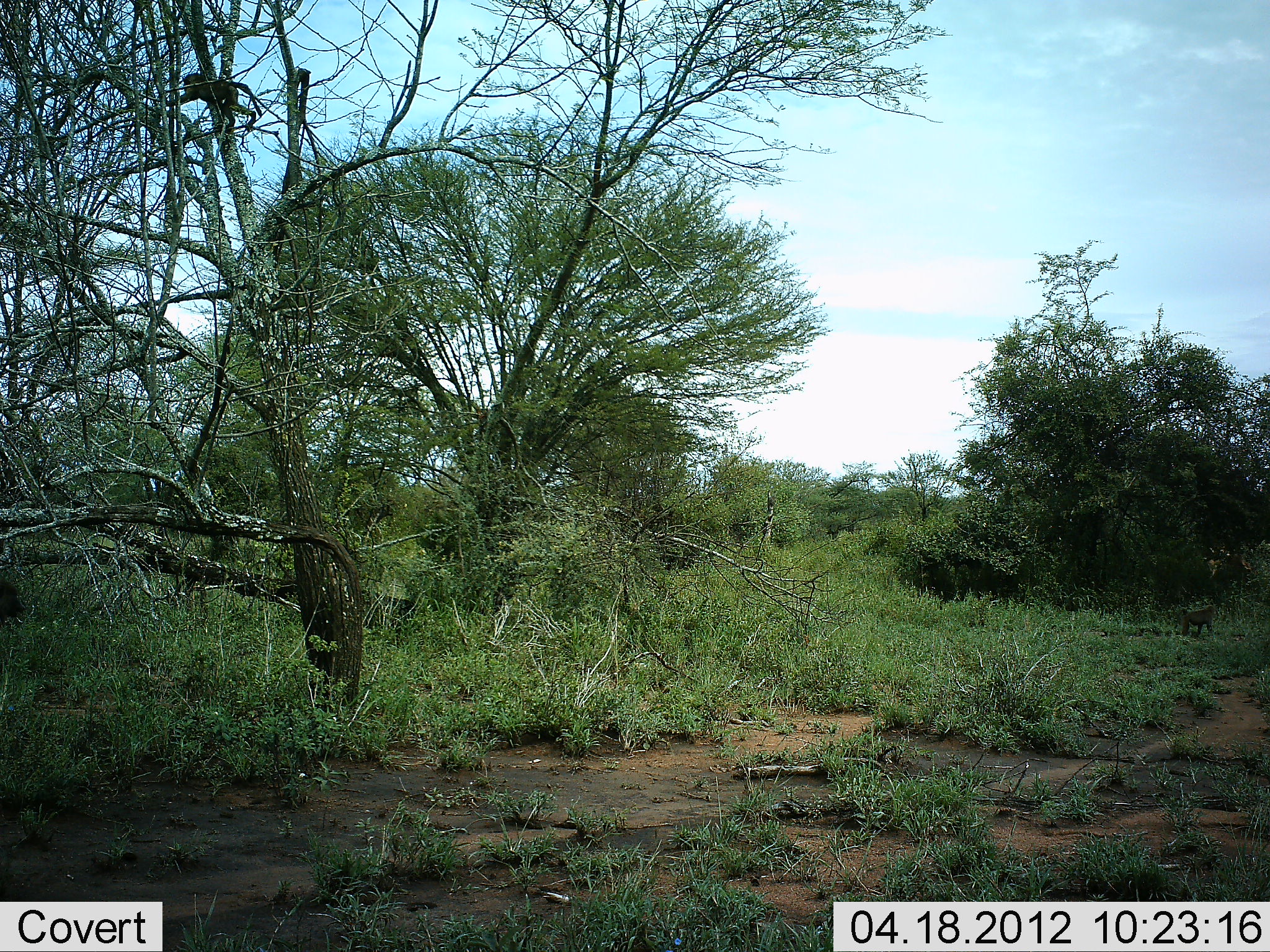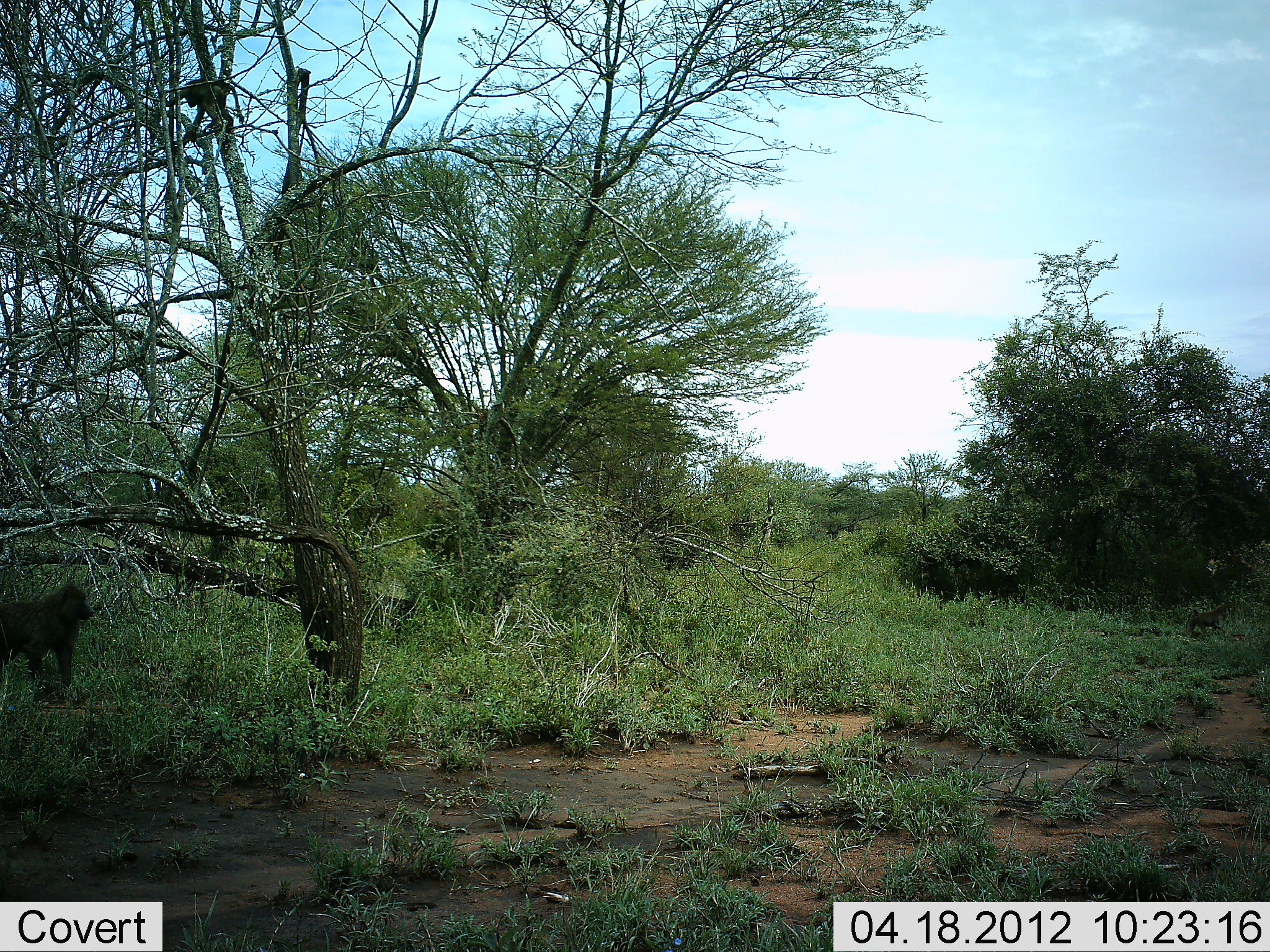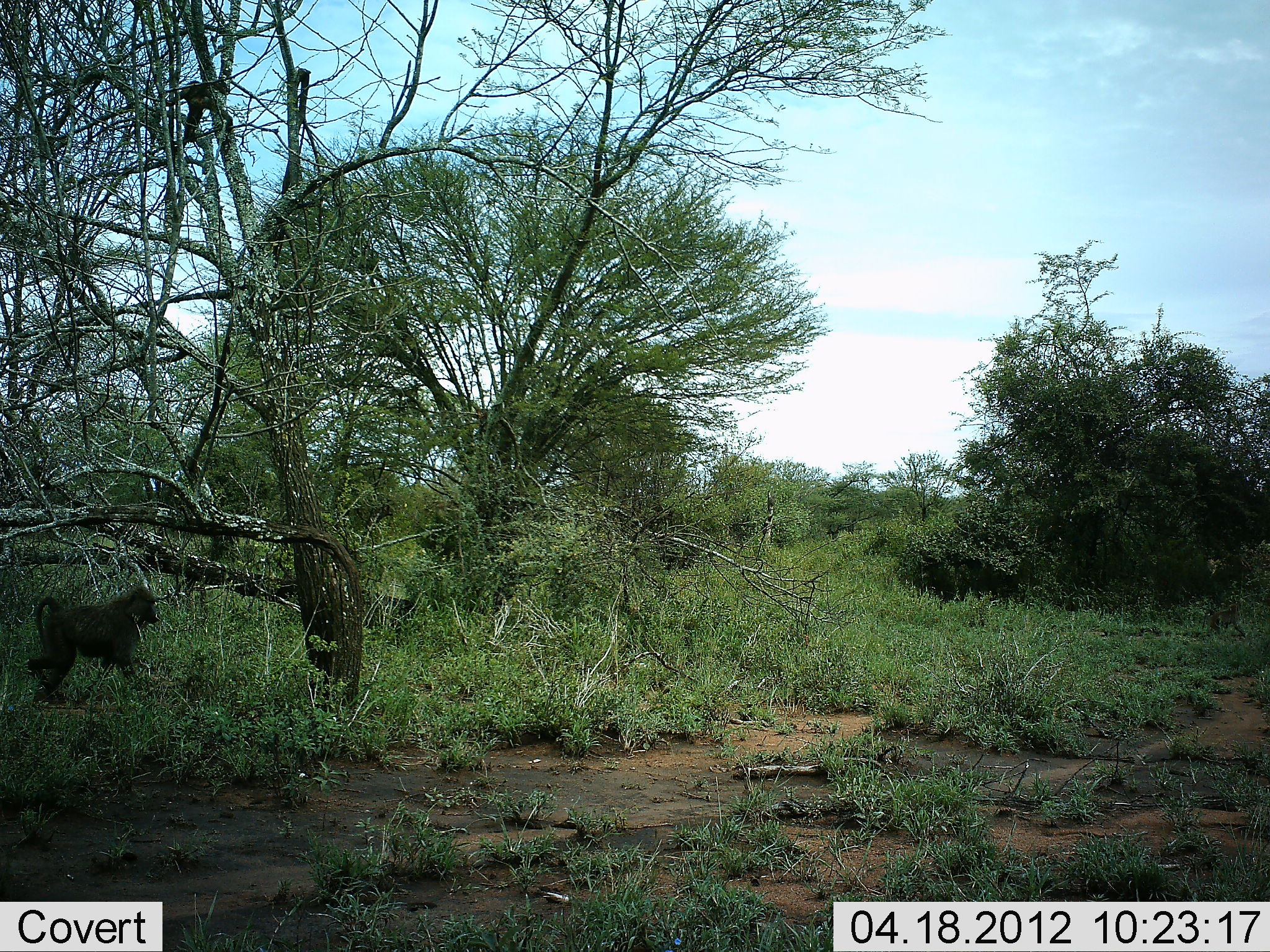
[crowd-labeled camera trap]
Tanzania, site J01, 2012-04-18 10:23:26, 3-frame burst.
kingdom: Animalia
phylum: Chordata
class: Mammalia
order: Primates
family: Cercopithecidae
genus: Papio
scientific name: Papio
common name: baboon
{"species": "baboon (Papio)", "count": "3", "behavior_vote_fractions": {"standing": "21%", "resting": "0%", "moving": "92%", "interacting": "4%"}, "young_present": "29%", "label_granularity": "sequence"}